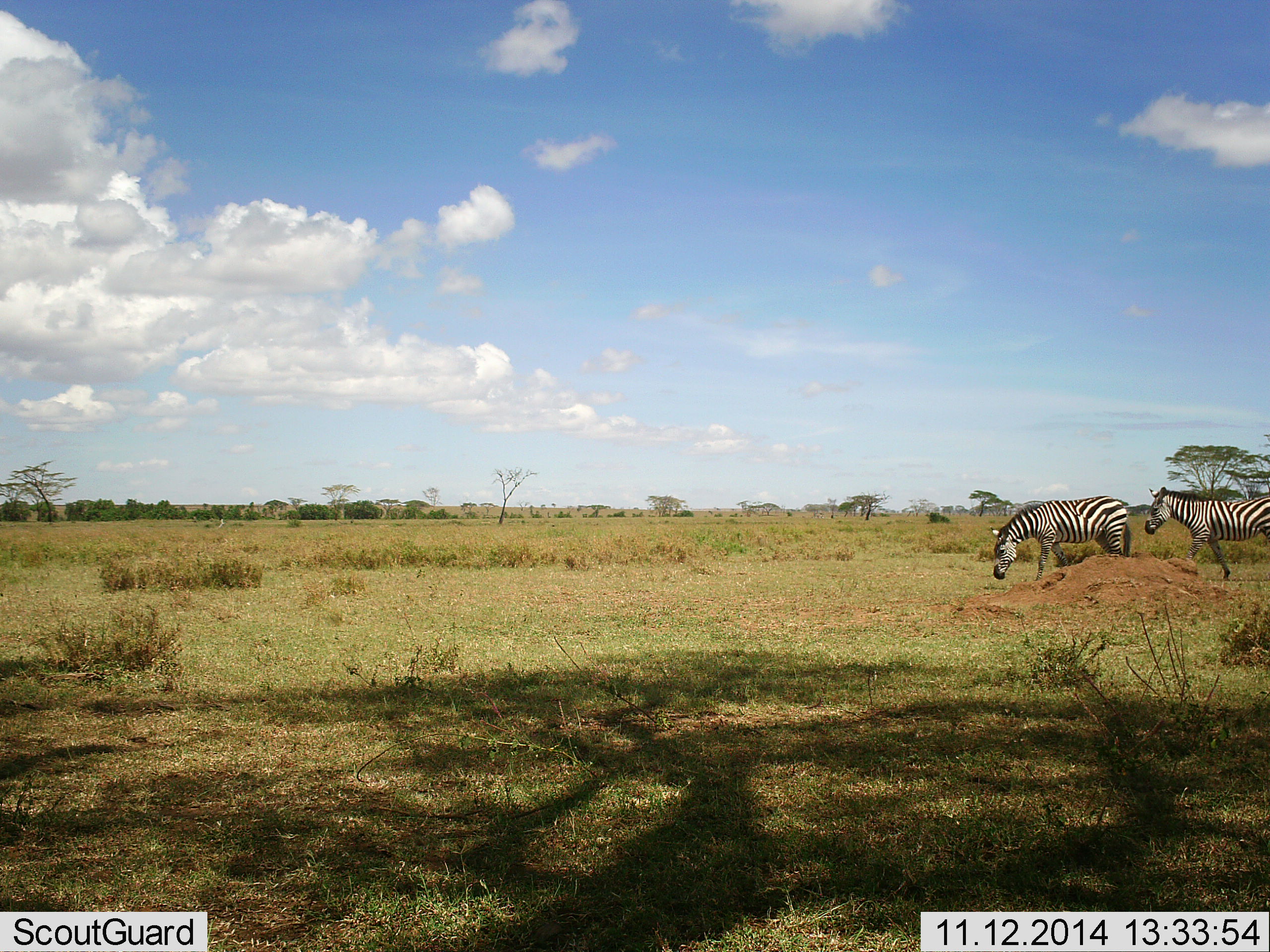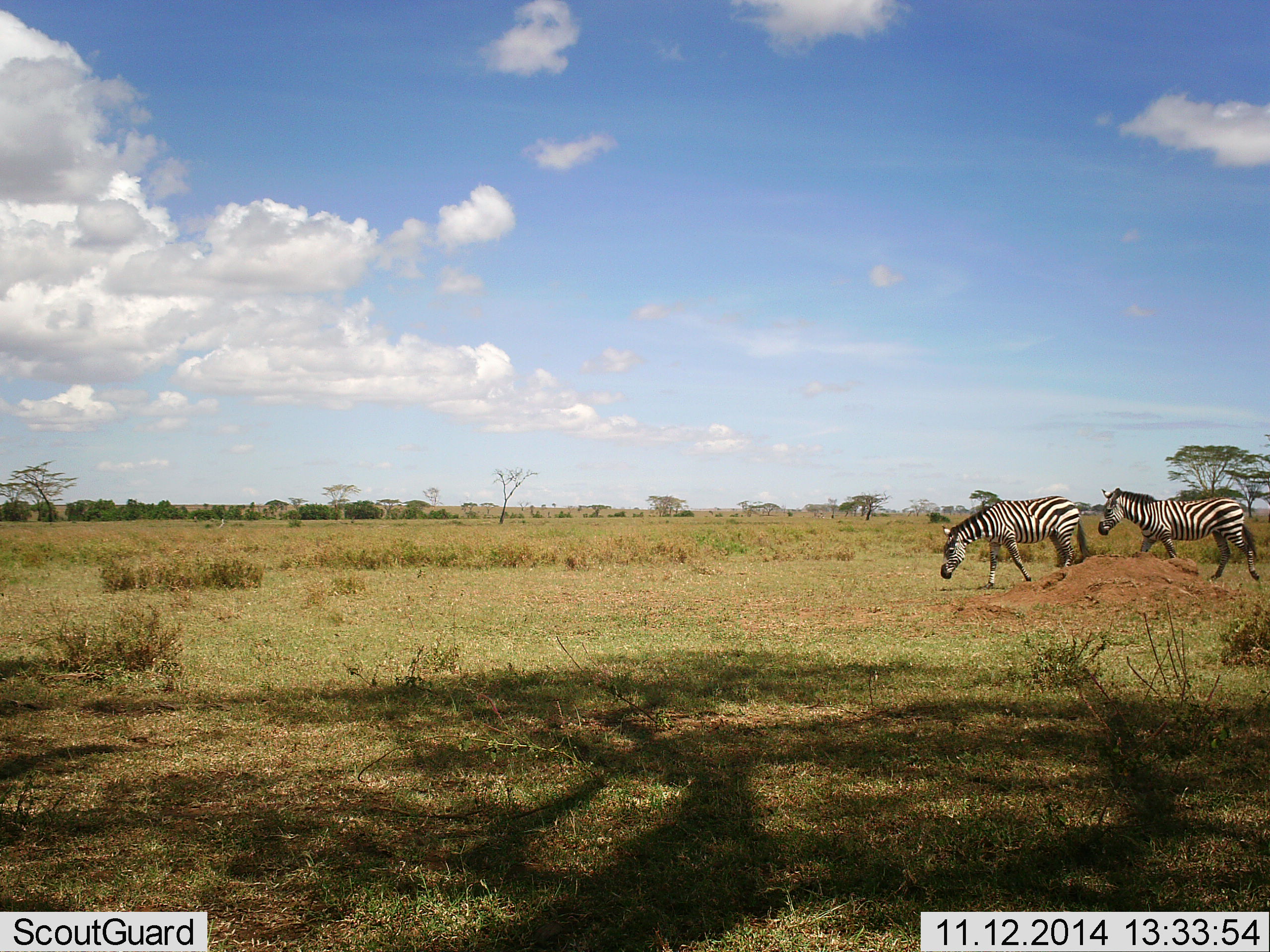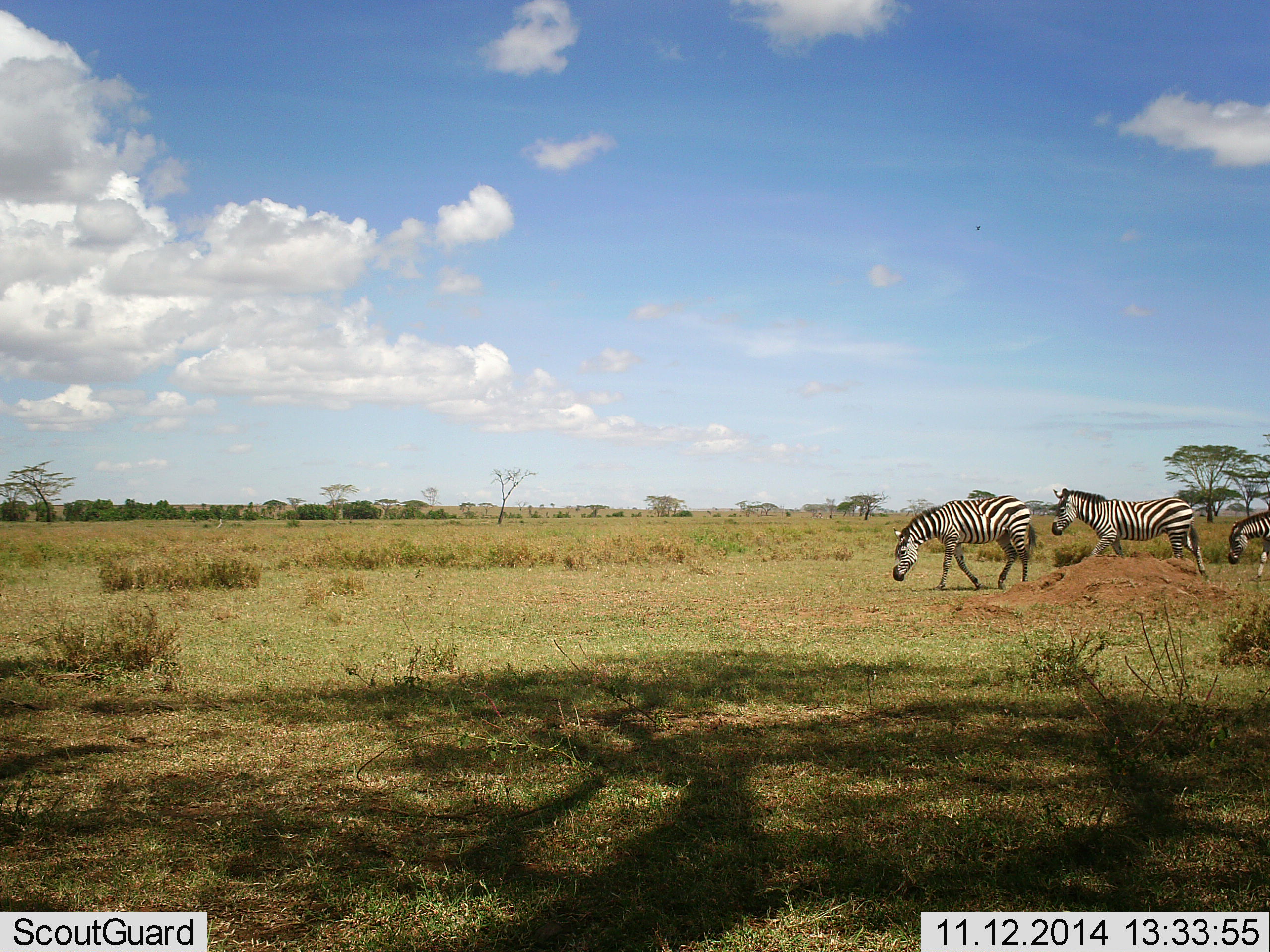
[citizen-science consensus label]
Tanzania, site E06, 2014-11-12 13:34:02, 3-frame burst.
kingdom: Animalia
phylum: Chordata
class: Mammalia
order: Perissodactyla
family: Equidae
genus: Equus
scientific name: Equus quagga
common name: plains zebra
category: zebra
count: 3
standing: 10%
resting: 0%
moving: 90%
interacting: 0%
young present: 0%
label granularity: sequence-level